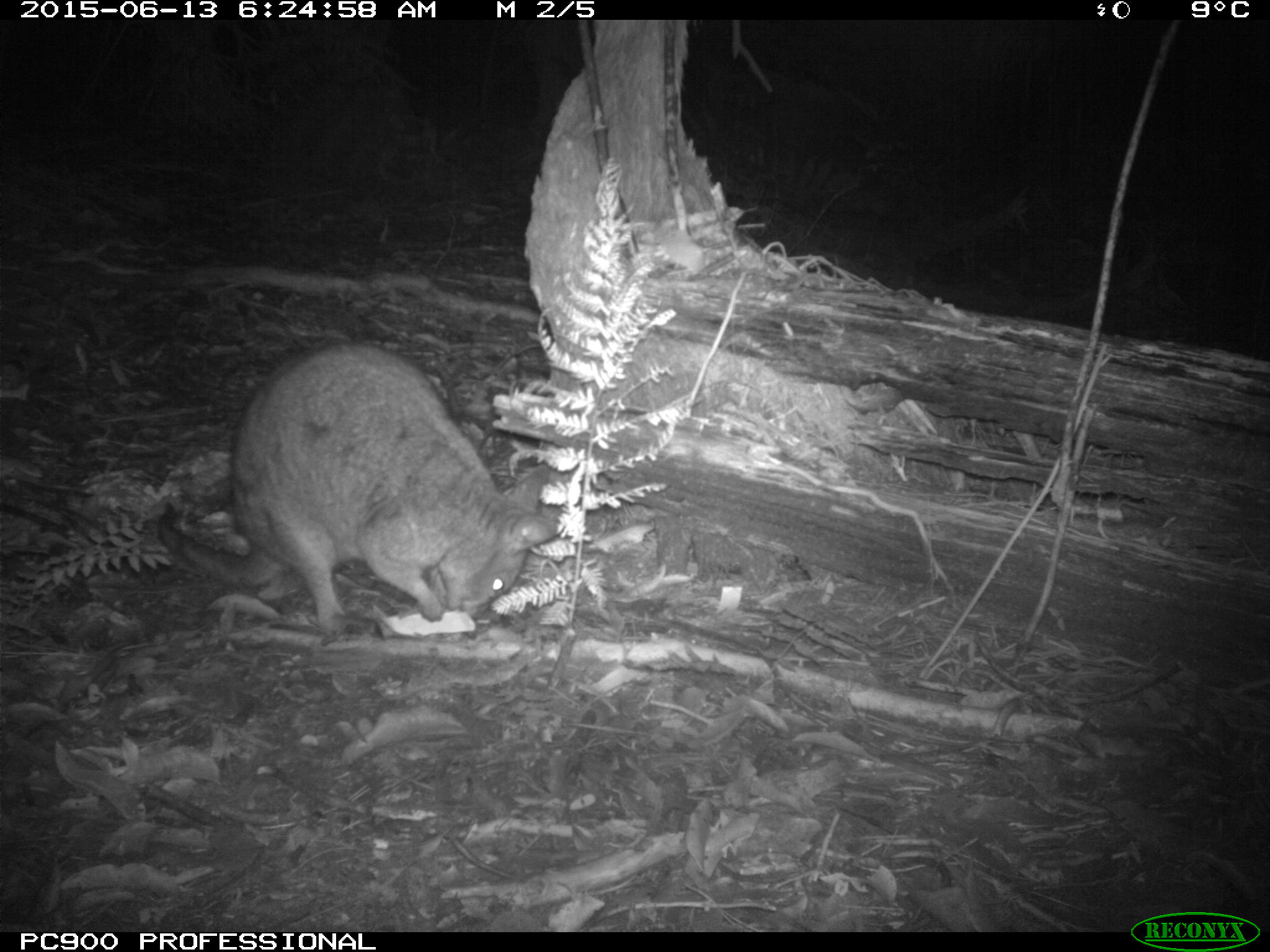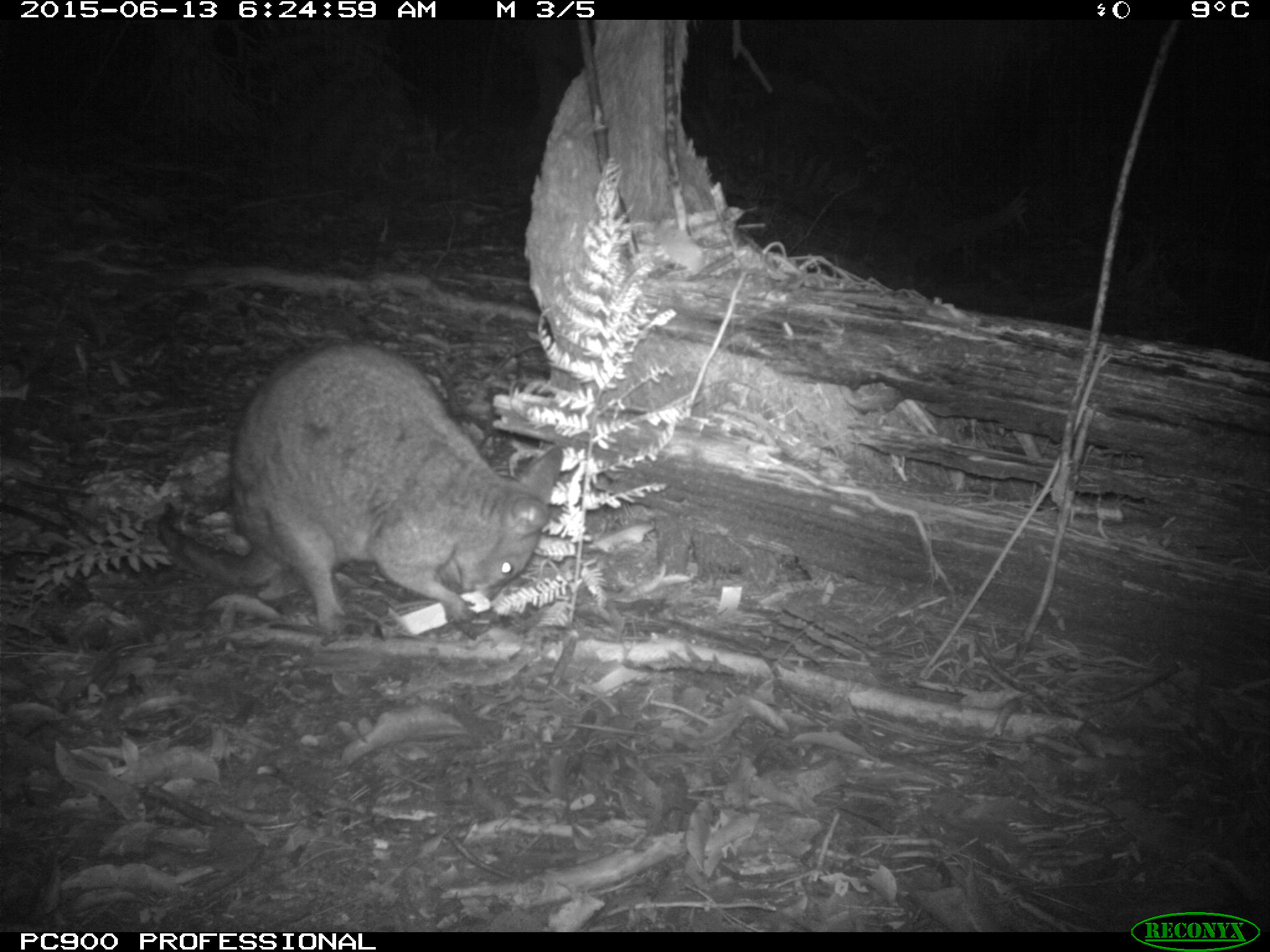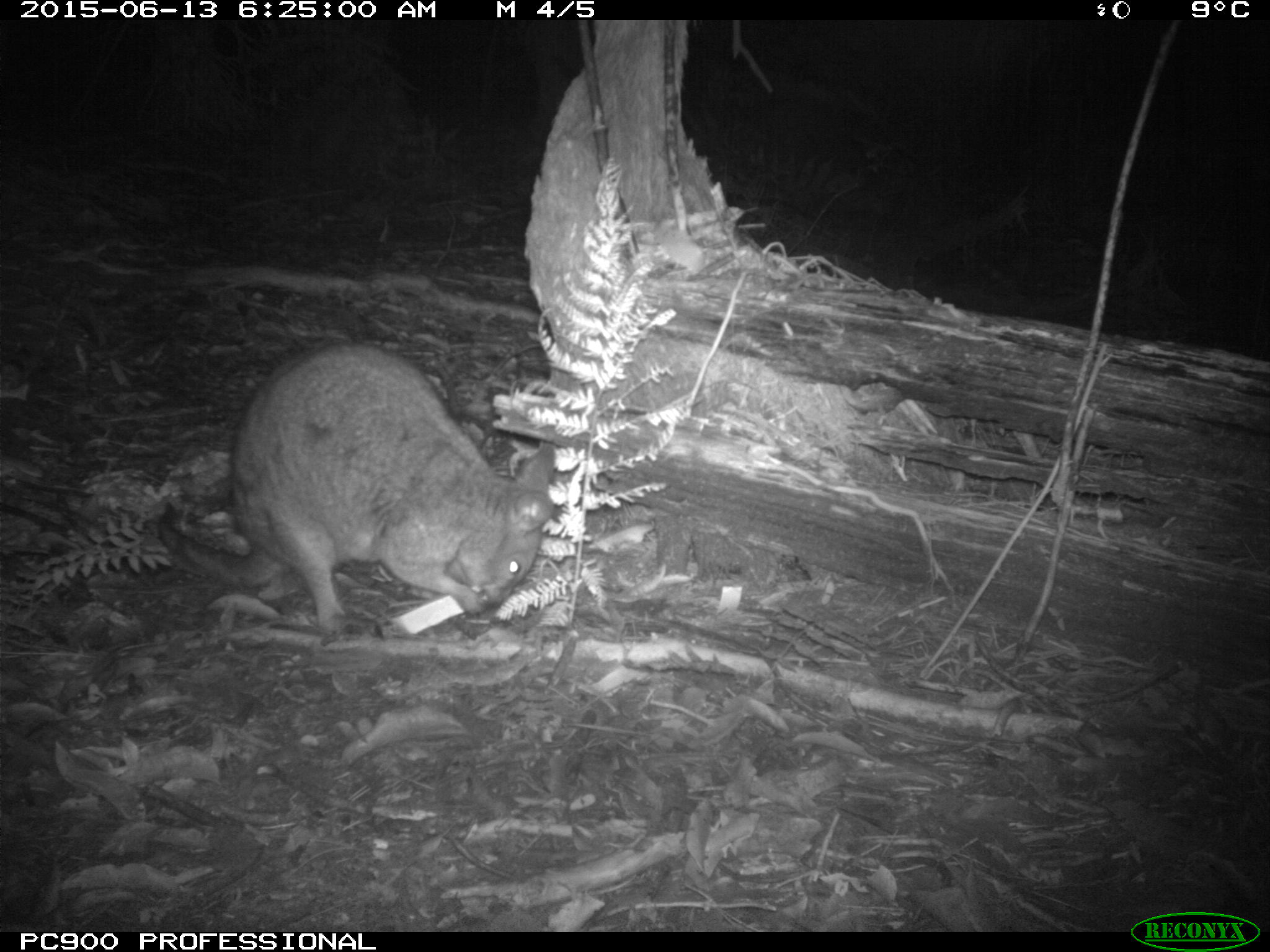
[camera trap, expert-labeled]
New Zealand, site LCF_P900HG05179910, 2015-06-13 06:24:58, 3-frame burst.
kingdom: Animalia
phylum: Chordata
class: Mammalia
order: Diprotodontia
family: Macropodidae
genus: Notamacropus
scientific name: Notamacropus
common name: wallaby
Wallaby (Notamacropus).